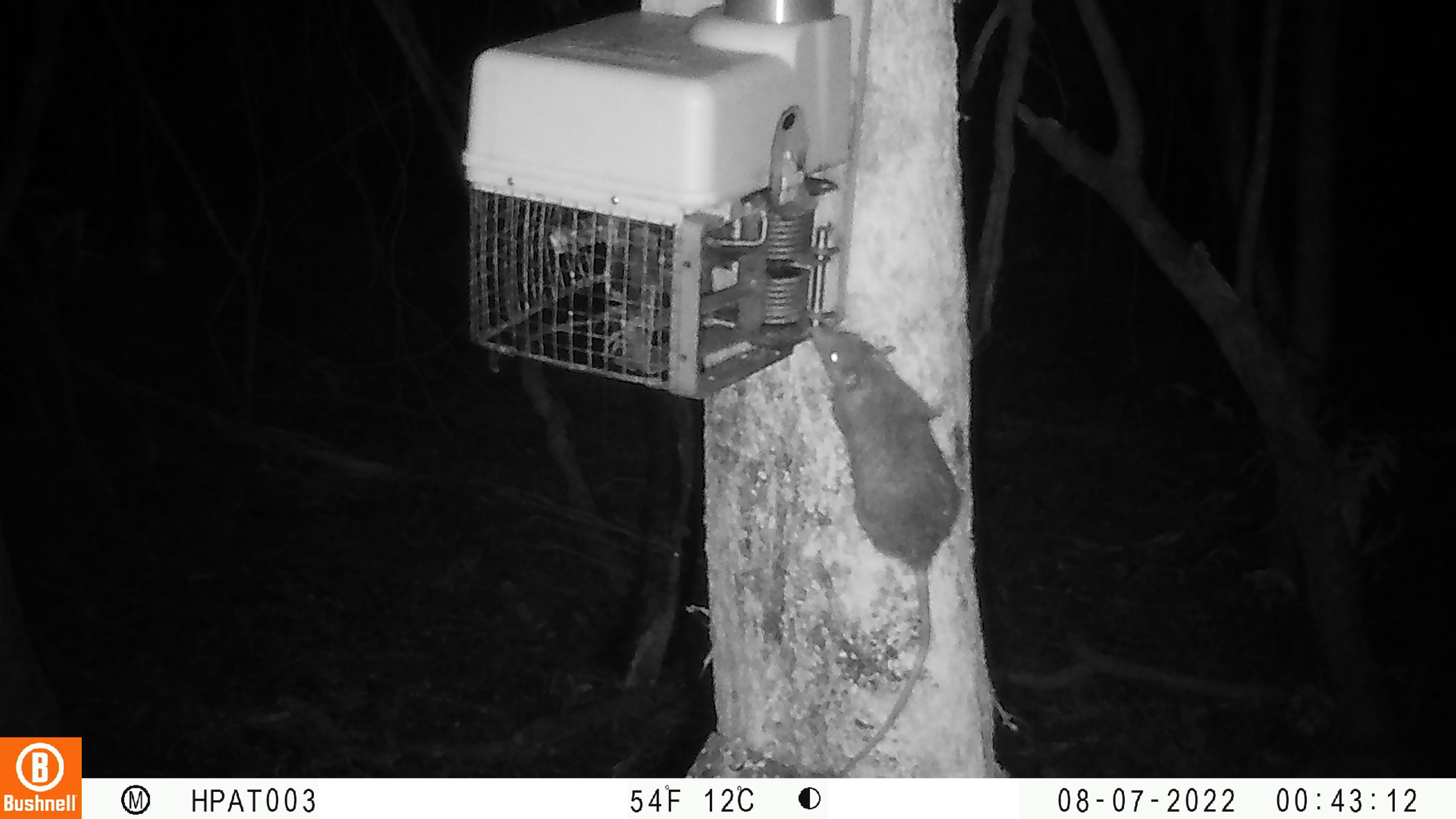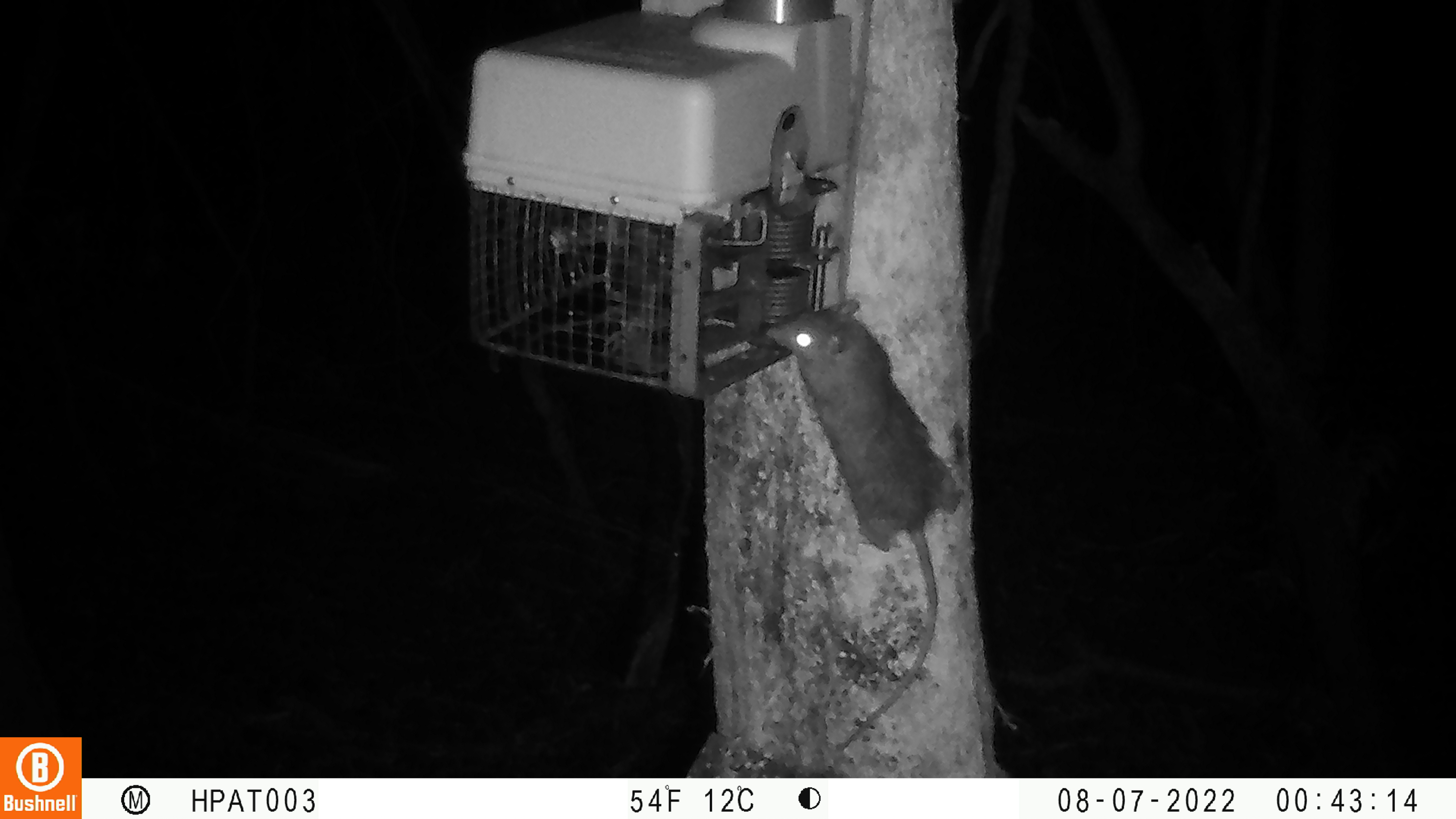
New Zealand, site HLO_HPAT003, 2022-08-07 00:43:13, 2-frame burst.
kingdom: Animalia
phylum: Chordata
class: Mammalia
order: Rodentia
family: Muridae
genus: Rattus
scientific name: Rattus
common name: rat